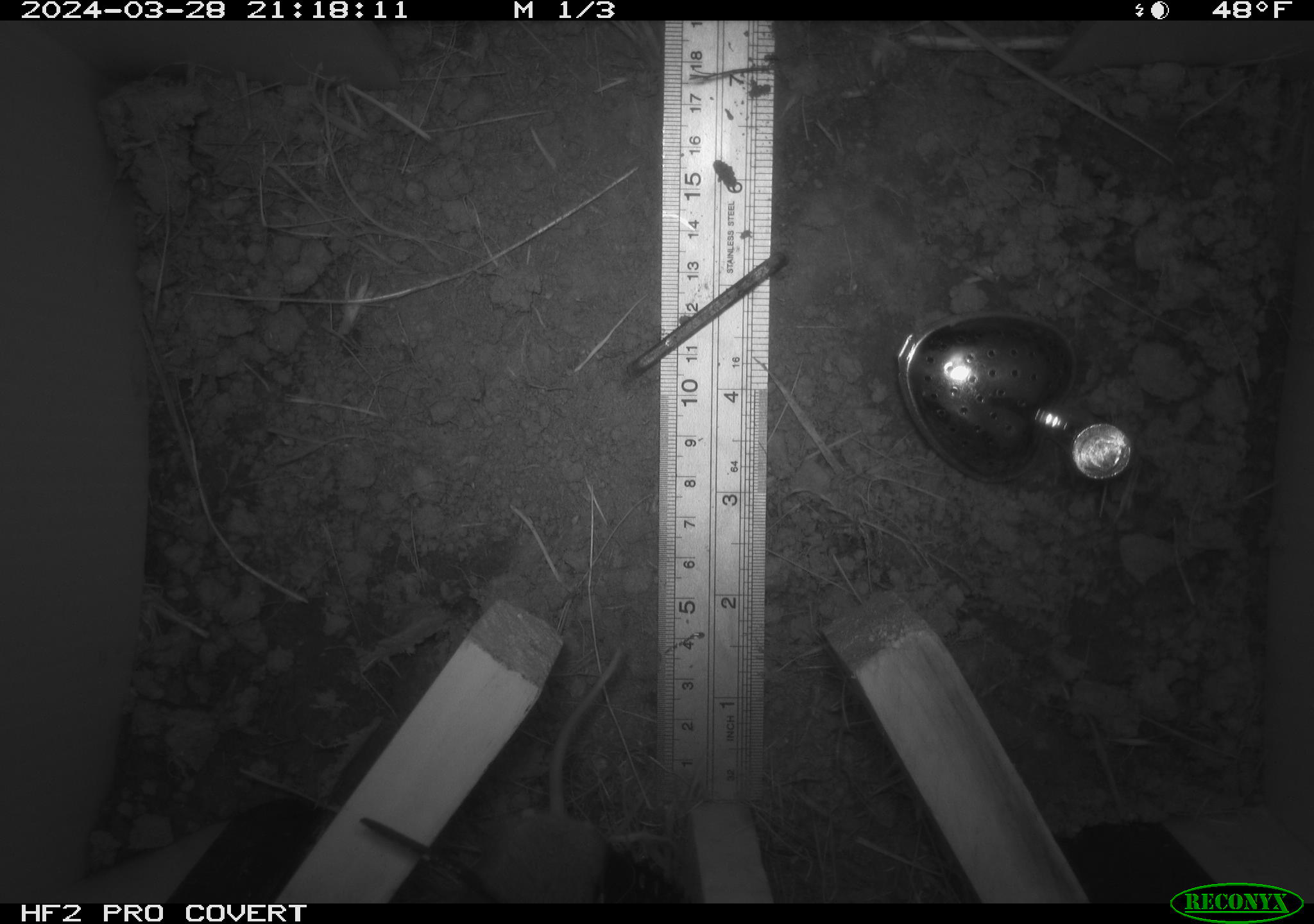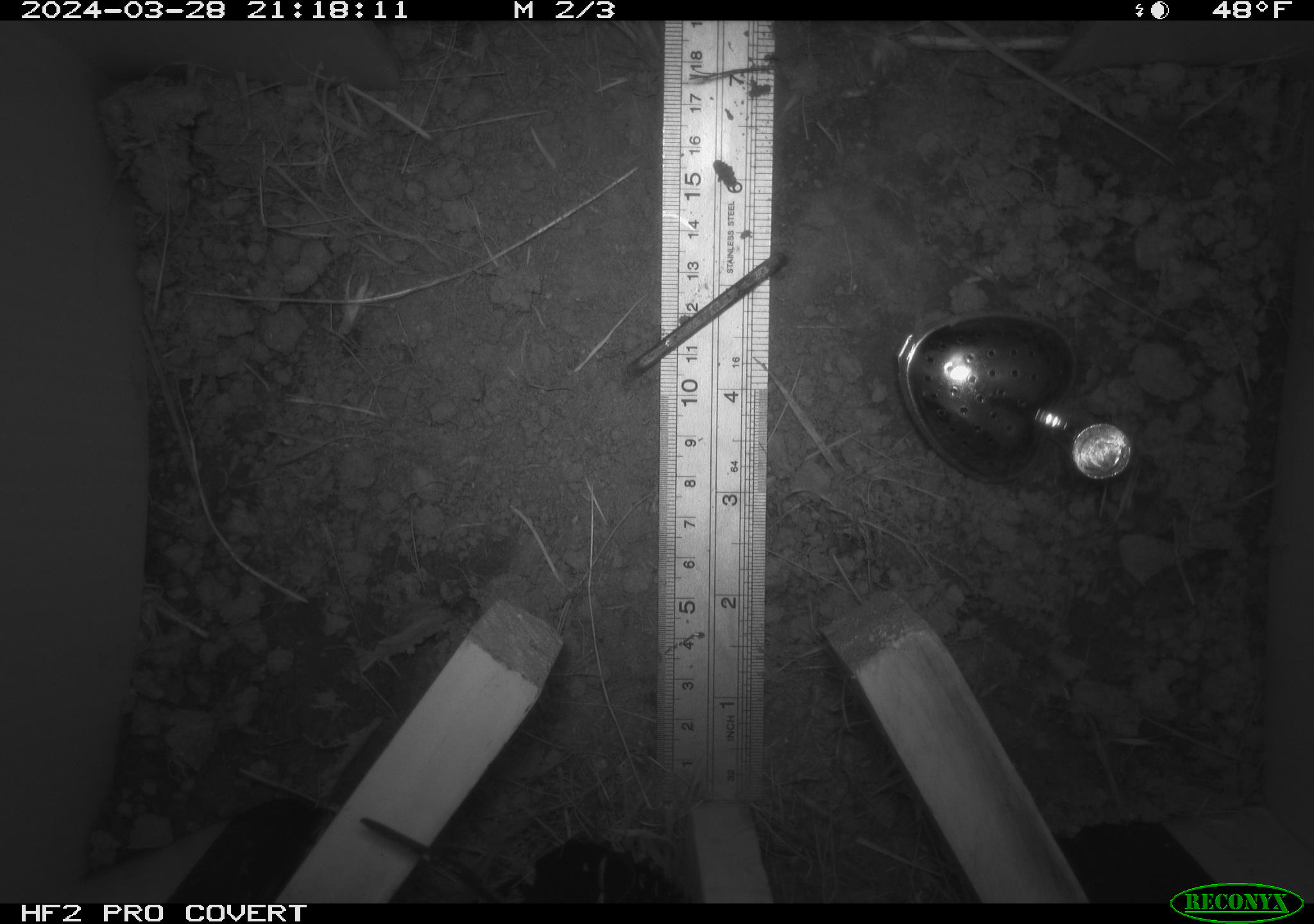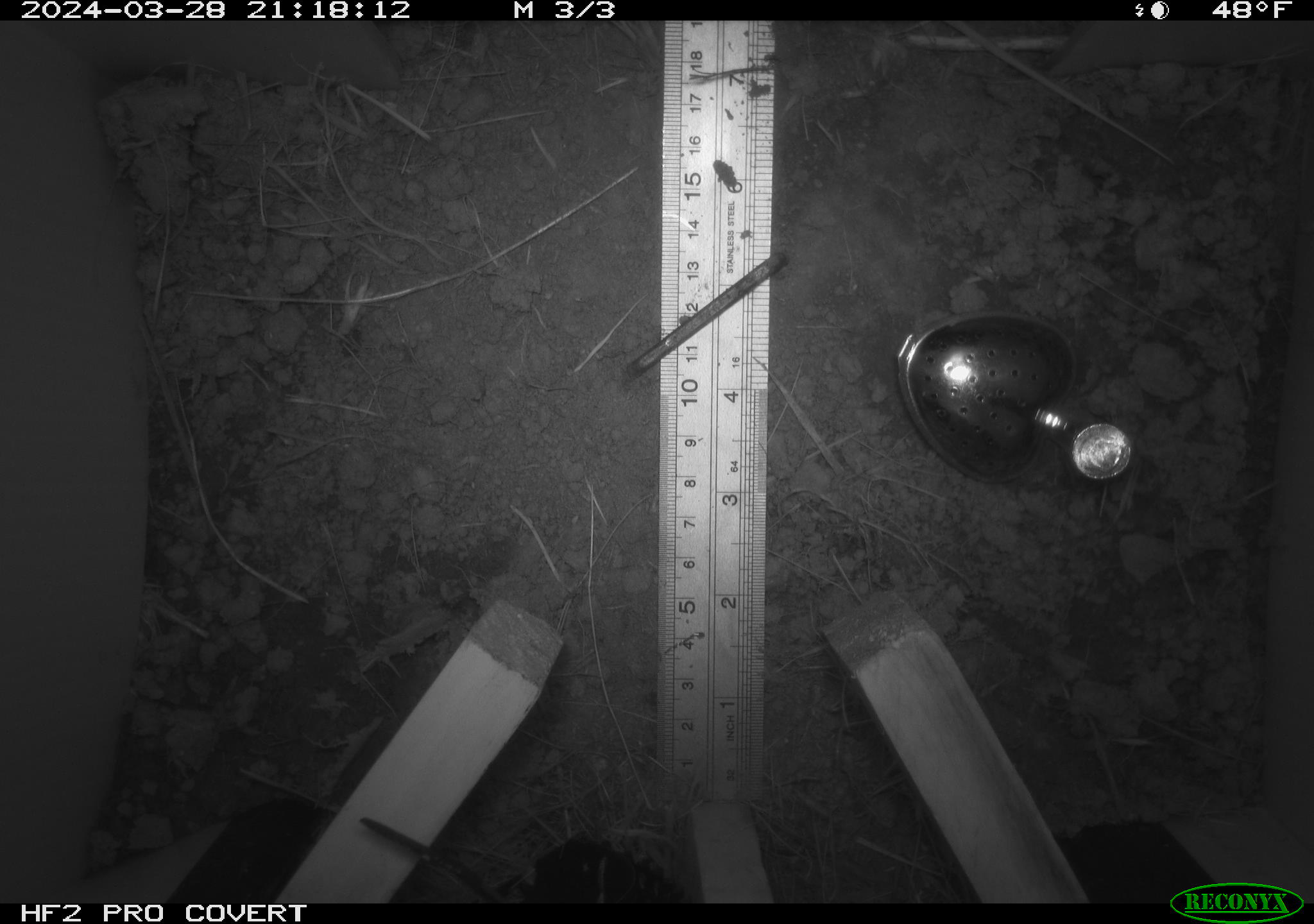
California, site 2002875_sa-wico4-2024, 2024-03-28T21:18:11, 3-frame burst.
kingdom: Animalia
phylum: Chordata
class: Mammalia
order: Rodentia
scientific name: Rodentia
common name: rodent